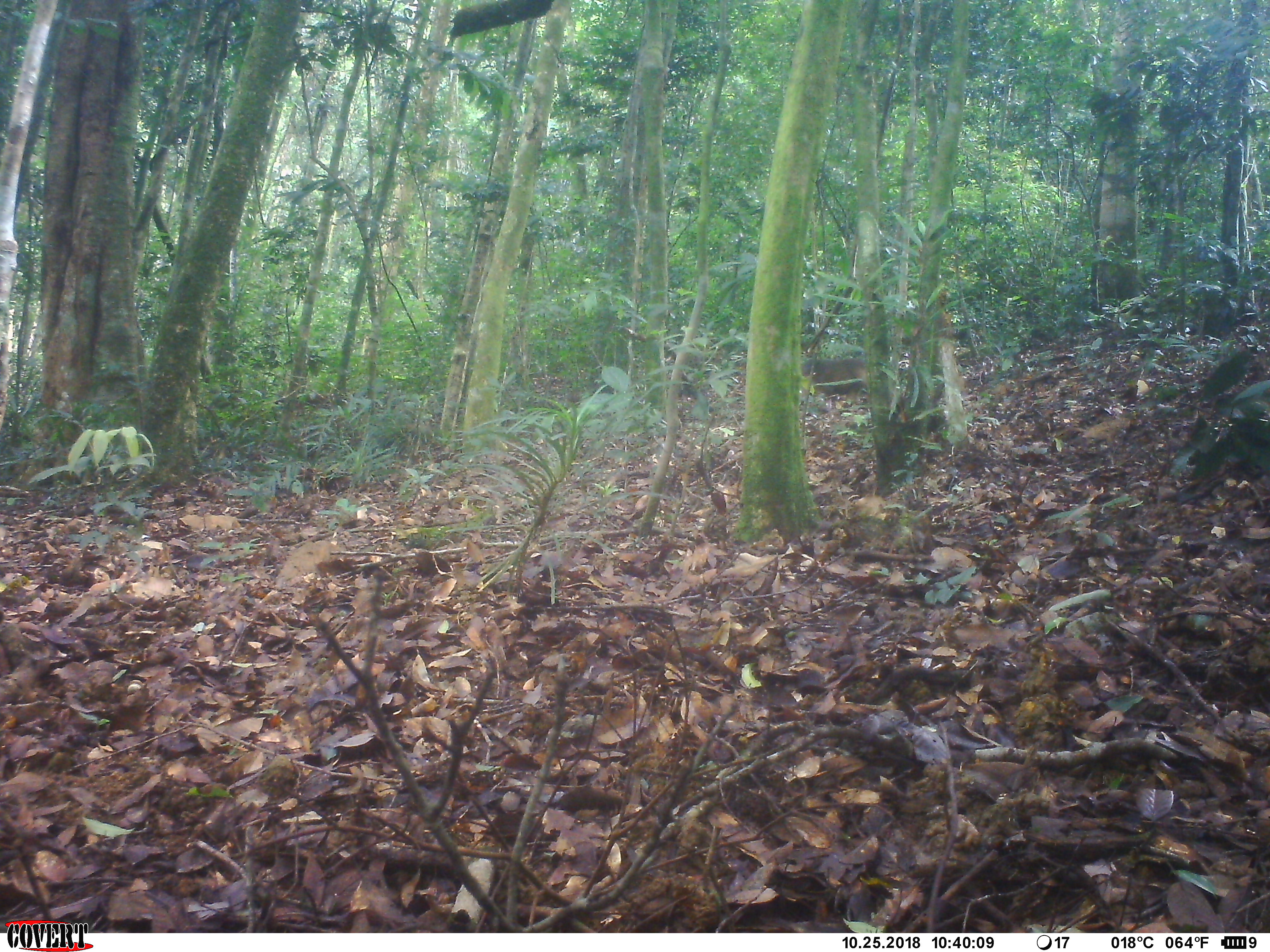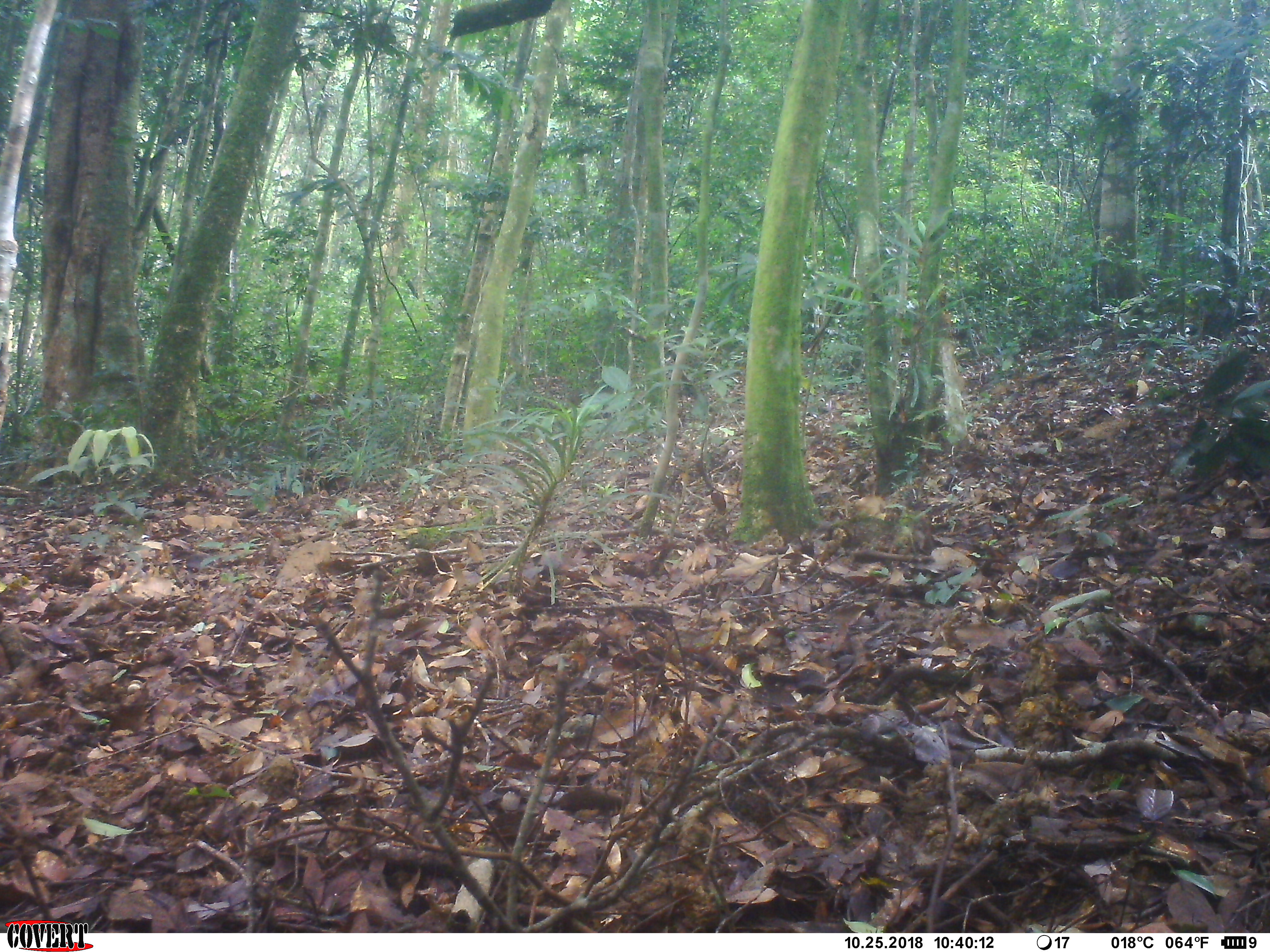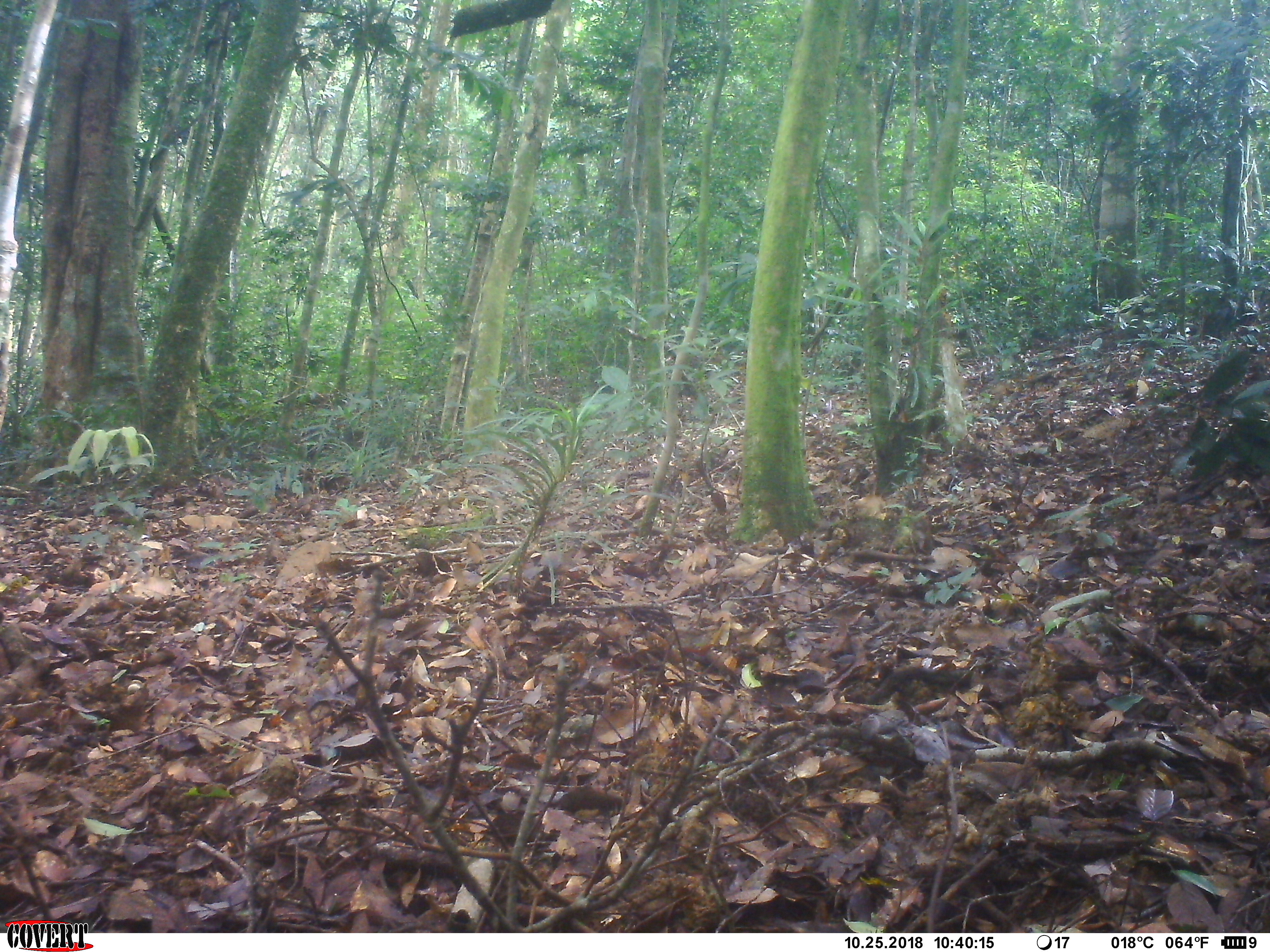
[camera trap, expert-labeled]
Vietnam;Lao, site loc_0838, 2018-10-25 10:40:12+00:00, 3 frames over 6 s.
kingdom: Animalia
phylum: Chordata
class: Mammalia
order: Primates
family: Cercopithecidae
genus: Macaca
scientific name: Macaca arctoides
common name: stump-tailed macaque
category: stump tailed macaque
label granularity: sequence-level